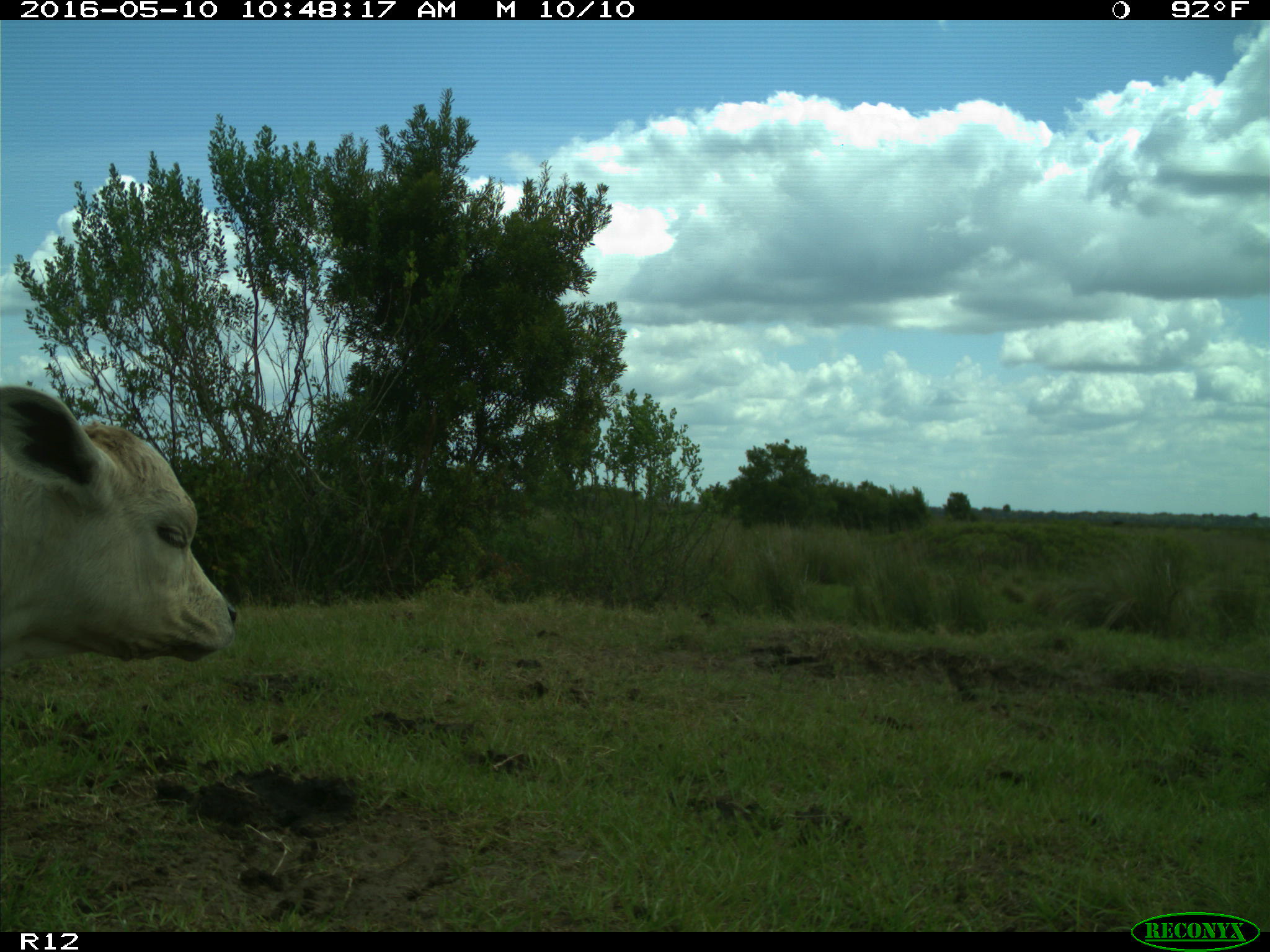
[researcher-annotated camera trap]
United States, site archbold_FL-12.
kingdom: Animalia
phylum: Chordata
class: Mammalia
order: Artiodactyla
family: Bovidae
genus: Bos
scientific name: Bos taurus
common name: domestic cow